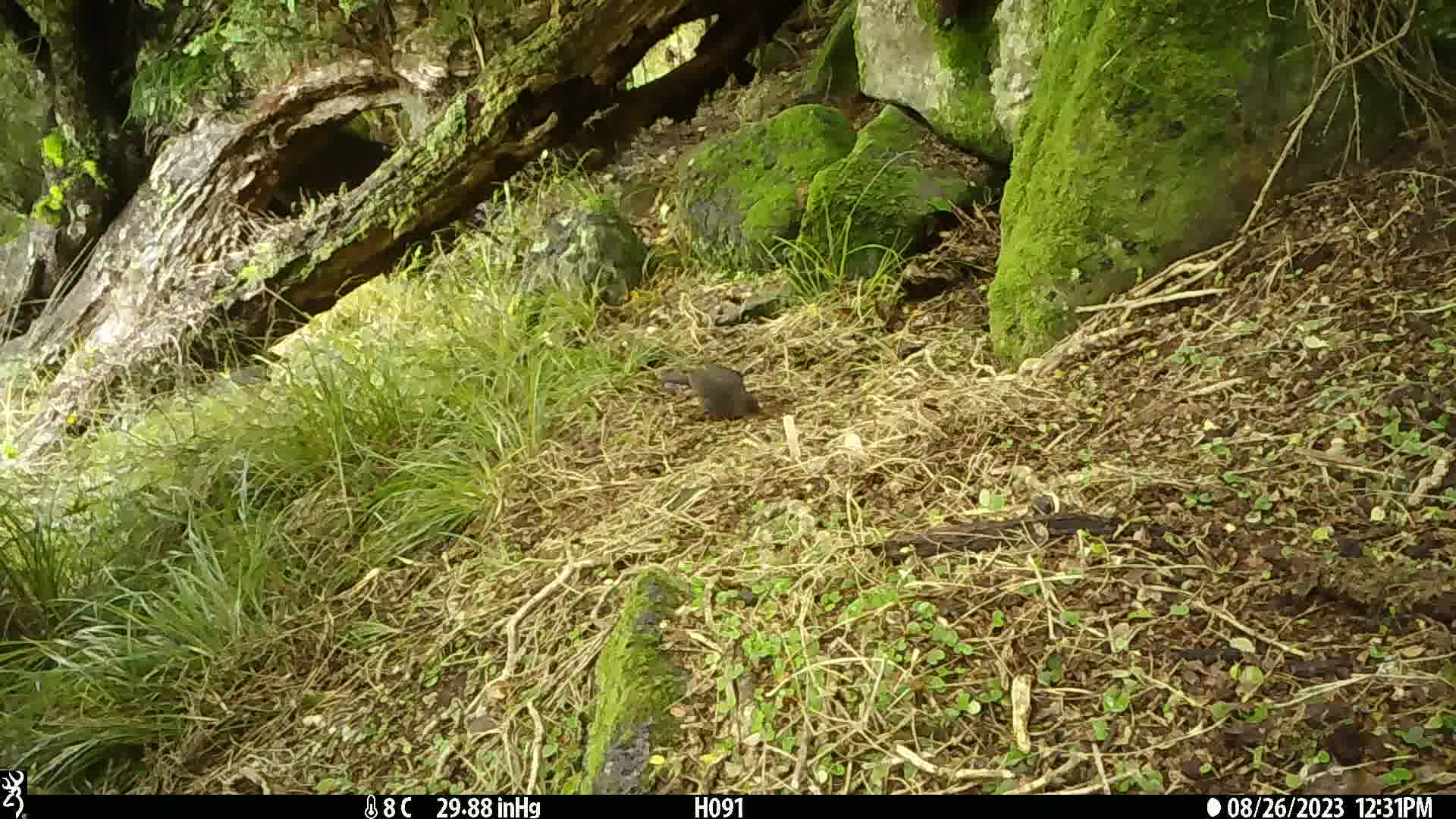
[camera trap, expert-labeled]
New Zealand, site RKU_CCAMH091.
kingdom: Animalia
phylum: Chordata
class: Aves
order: Passeriformes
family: Turdidae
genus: Turdus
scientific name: Turdus merula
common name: eurasian blackbird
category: blackbird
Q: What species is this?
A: Blackbird (eurasian blackbird) (Turdus merula).